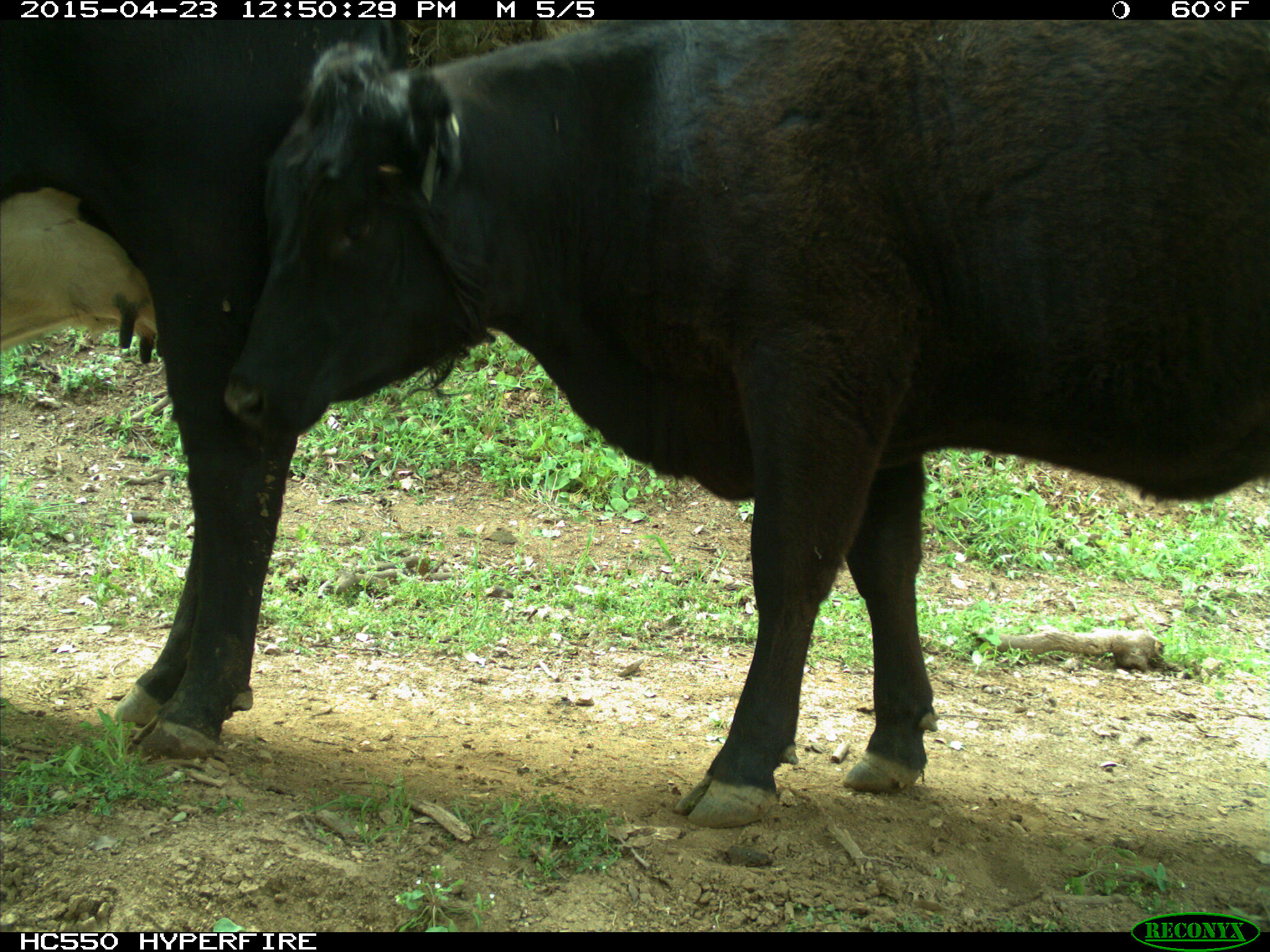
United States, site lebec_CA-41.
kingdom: Animalia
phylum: Chordata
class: Mammalia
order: Artiodactyla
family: Bovidae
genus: Bos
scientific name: Bos taurus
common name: domestic cow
Bos taurus (domestic cow).